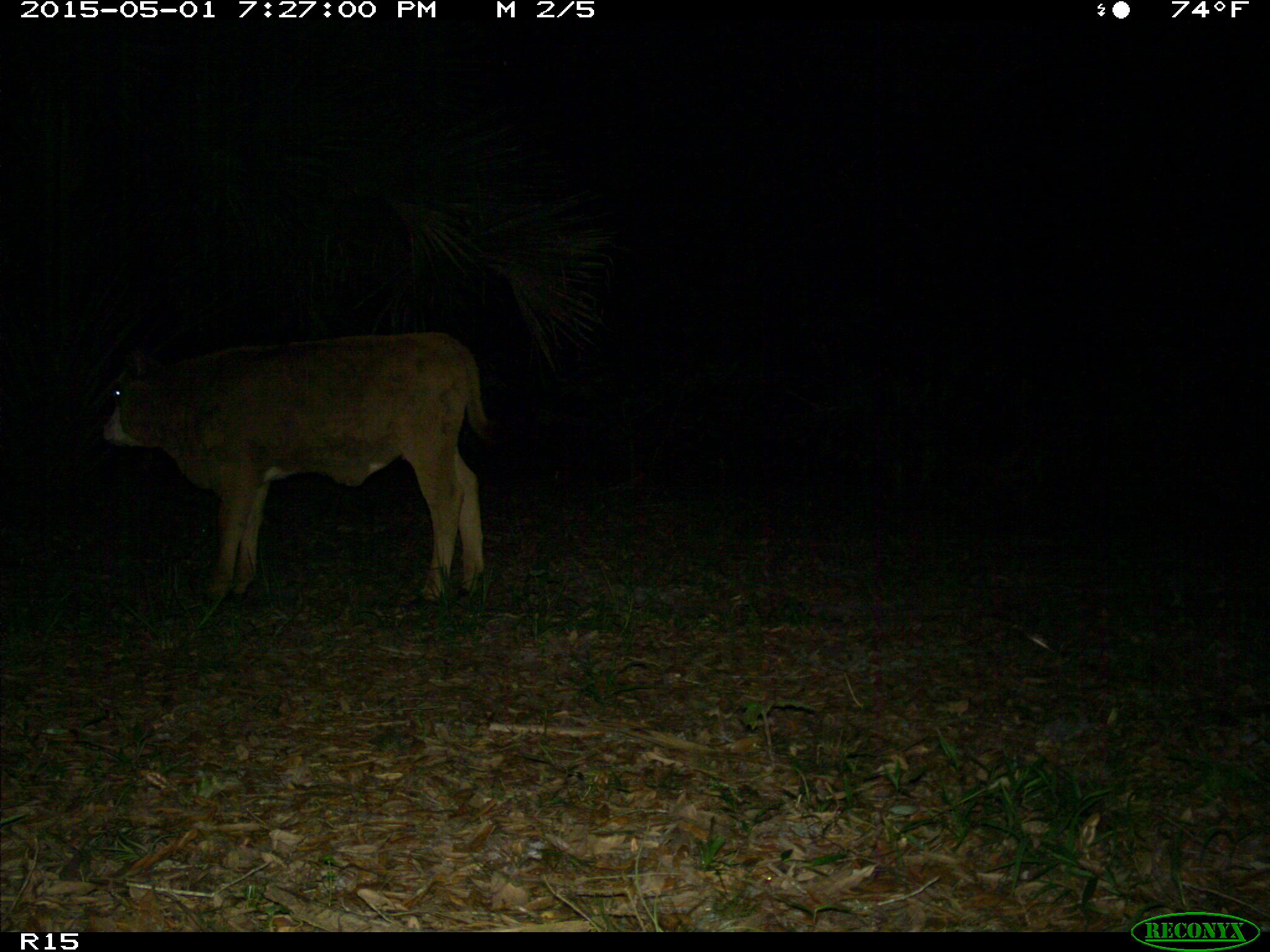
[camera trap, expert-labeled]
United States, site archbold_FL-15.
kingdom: Animalia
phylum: Chordata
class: Mammalia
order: Artiodactyla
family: Bovidae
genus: Bos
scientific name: Bos taurus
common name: domestic cow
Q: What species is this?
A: Bos taurus (domestic cow).